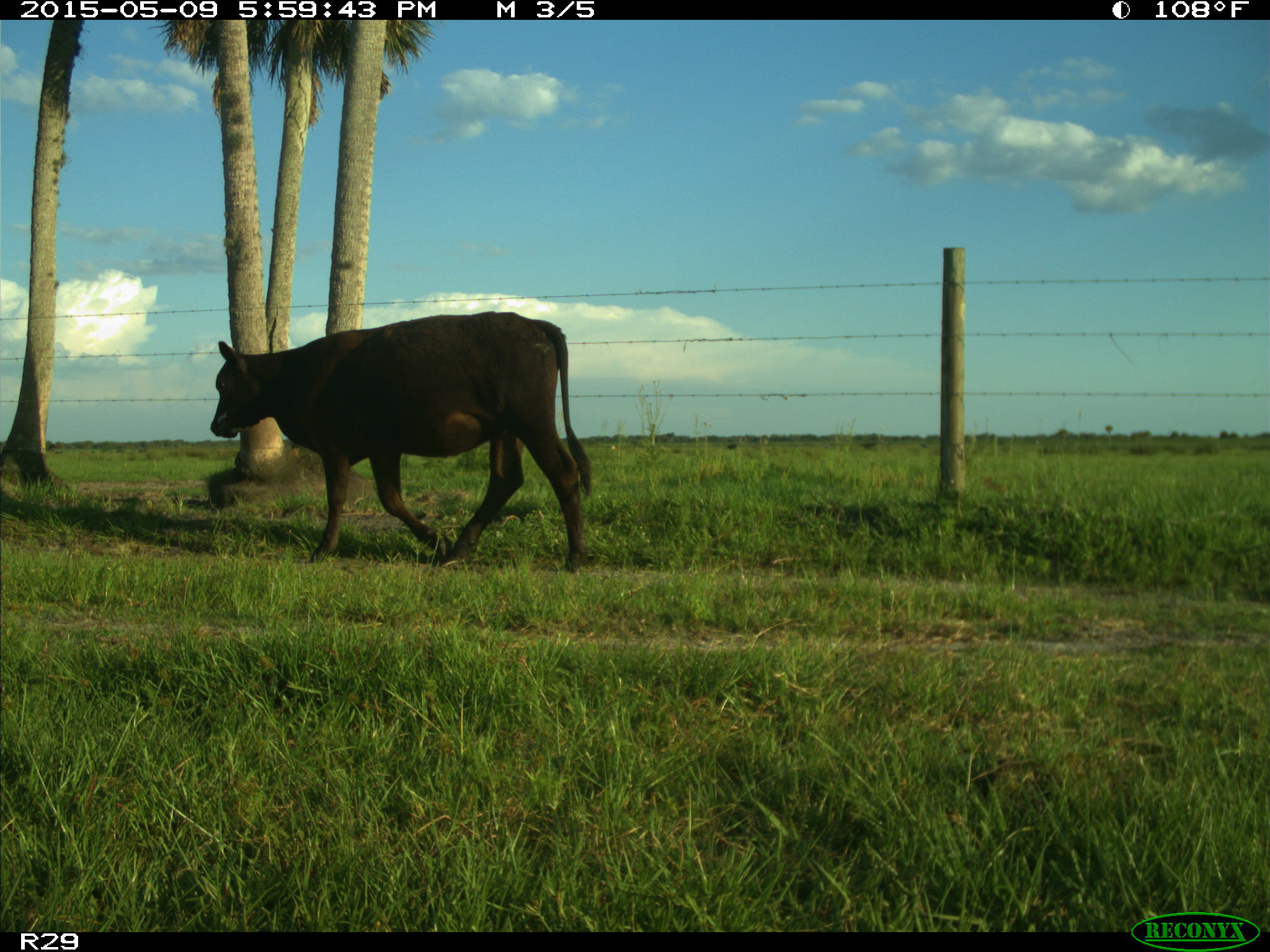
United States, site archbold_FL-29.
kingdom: Animalia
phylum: Chordata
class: Mammalia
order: Artiodactyla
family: Bovidae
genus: Bos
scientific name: Bos taurus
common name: domestic cow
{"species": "Bos taurus (domestic cow)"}